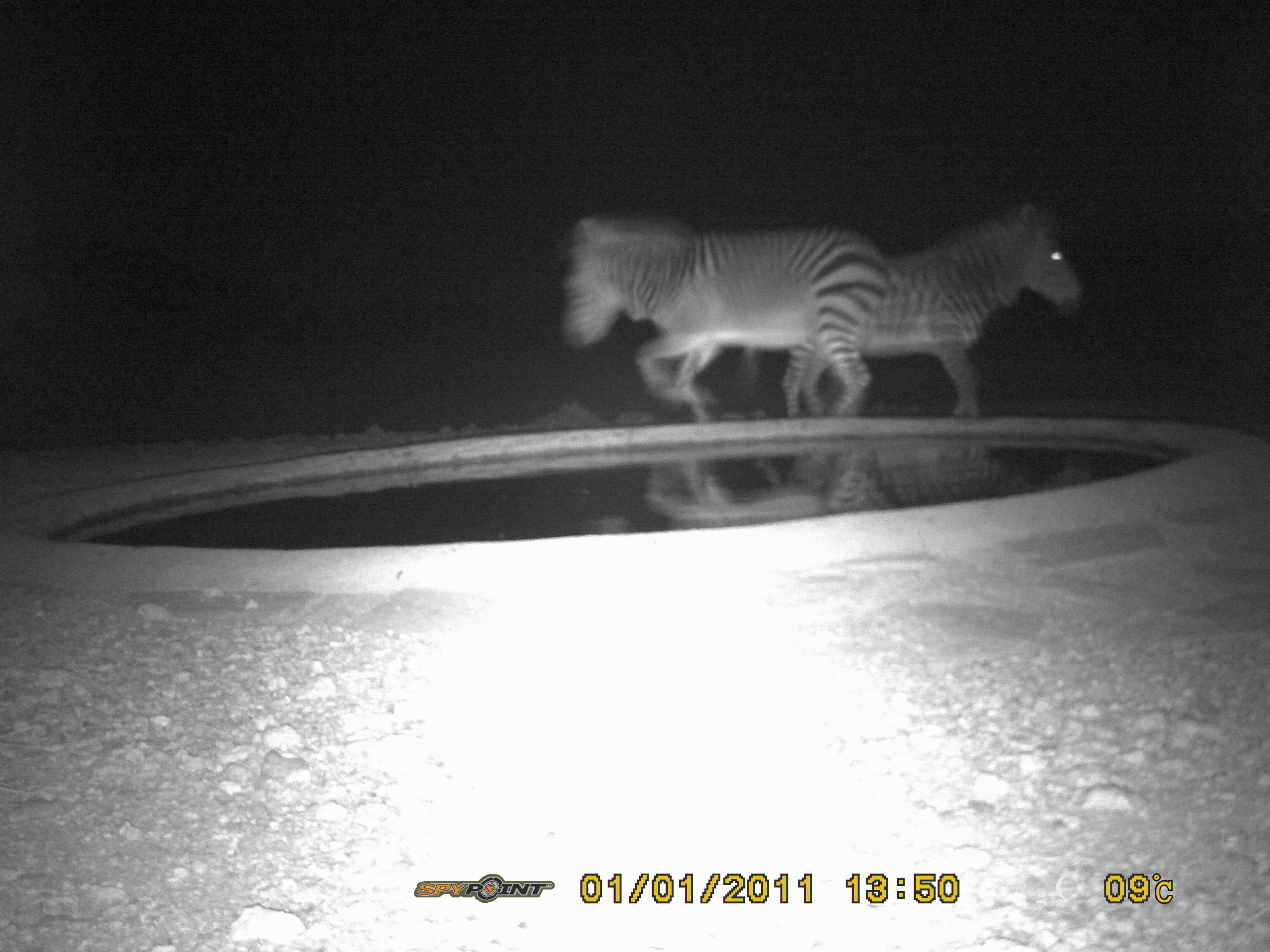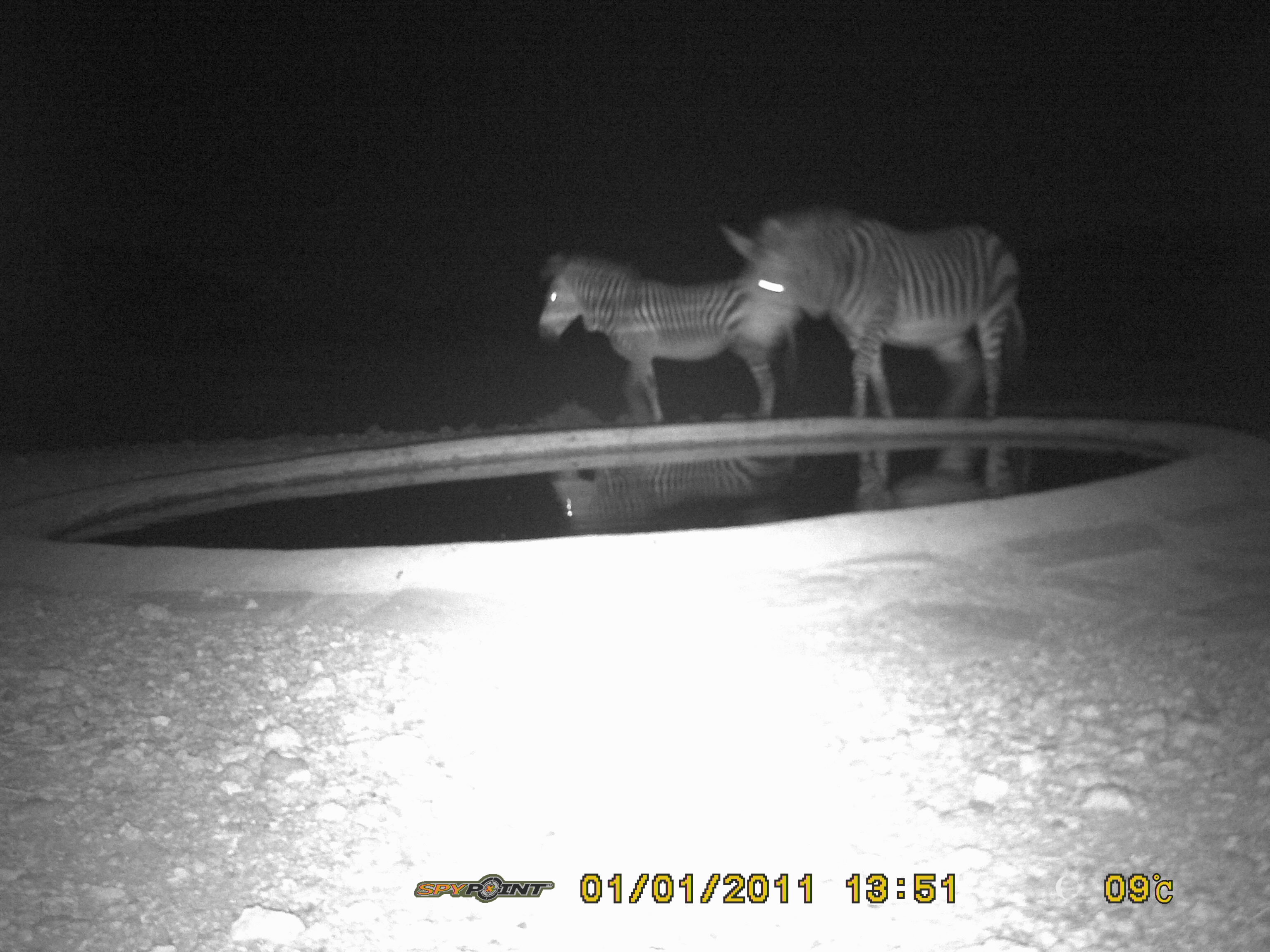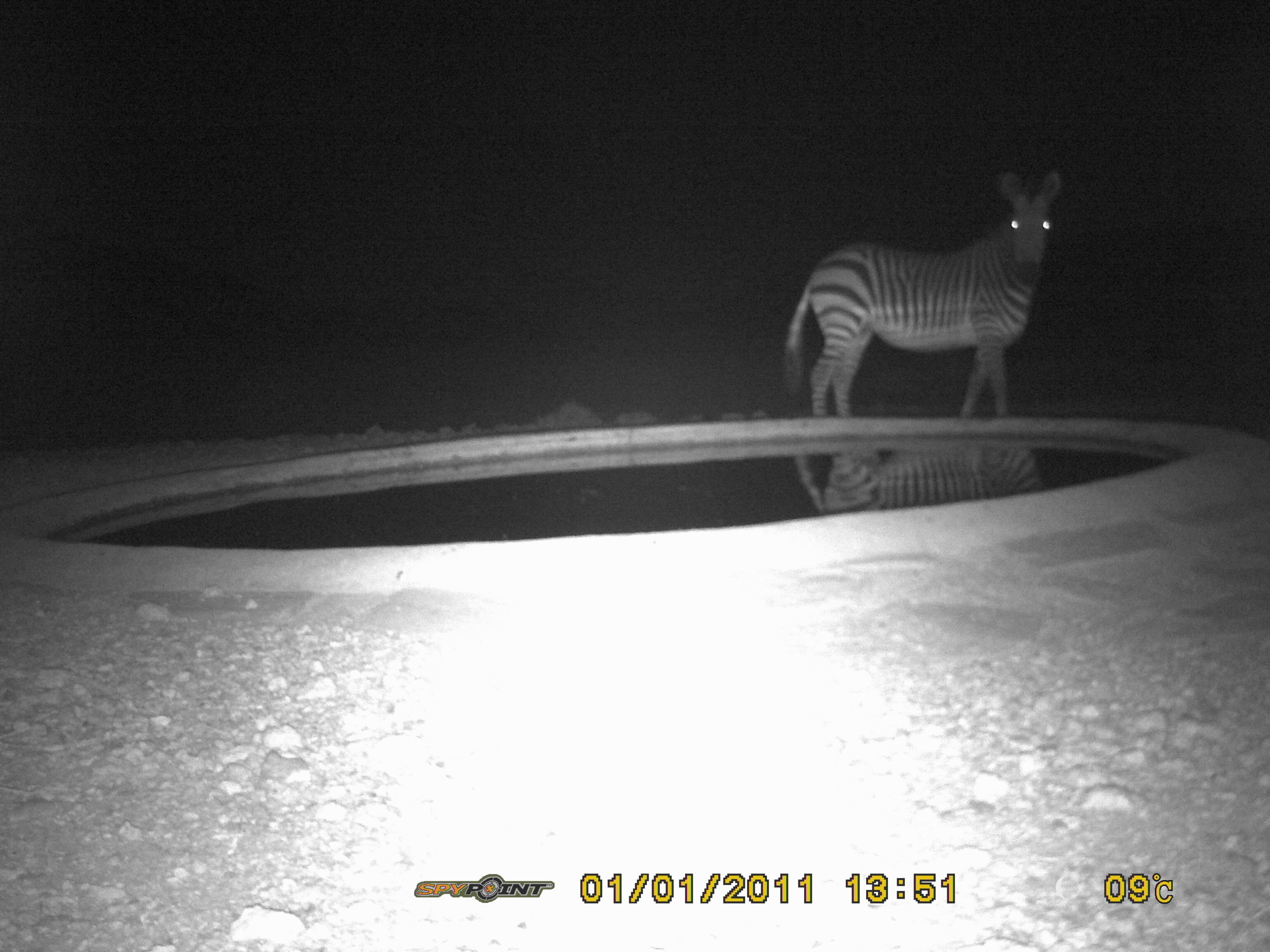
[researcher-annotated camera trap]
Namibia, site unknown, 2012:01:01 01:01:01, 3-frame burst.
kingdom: Animalia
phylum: Chordata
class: Mammalia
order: Perissodactyla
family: Equidae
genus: Equus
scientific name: Equus zebra hartmannae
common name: hartmann's mountain zebra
Equus zebra hartmannae (hartmann's mountain zebra).